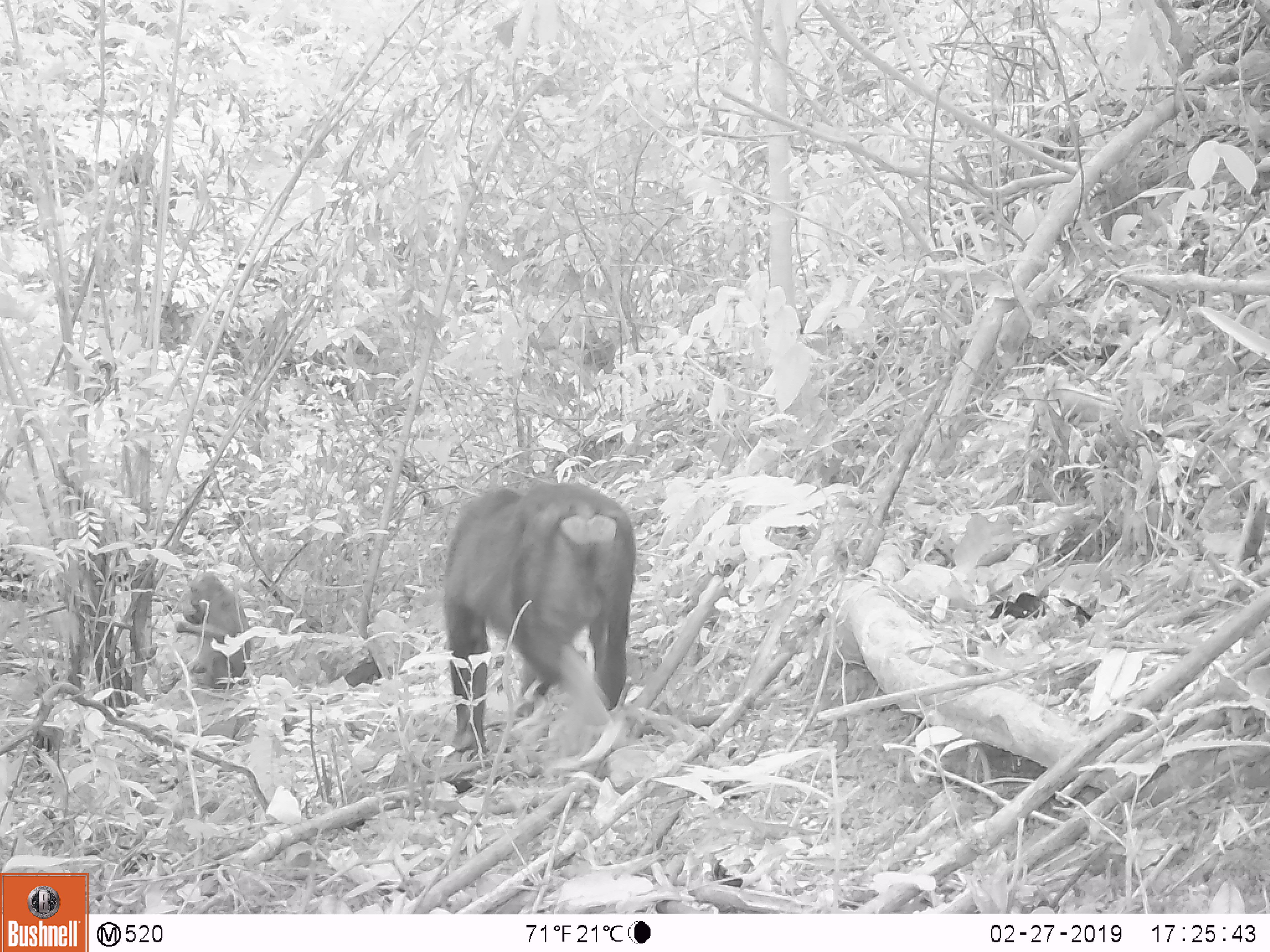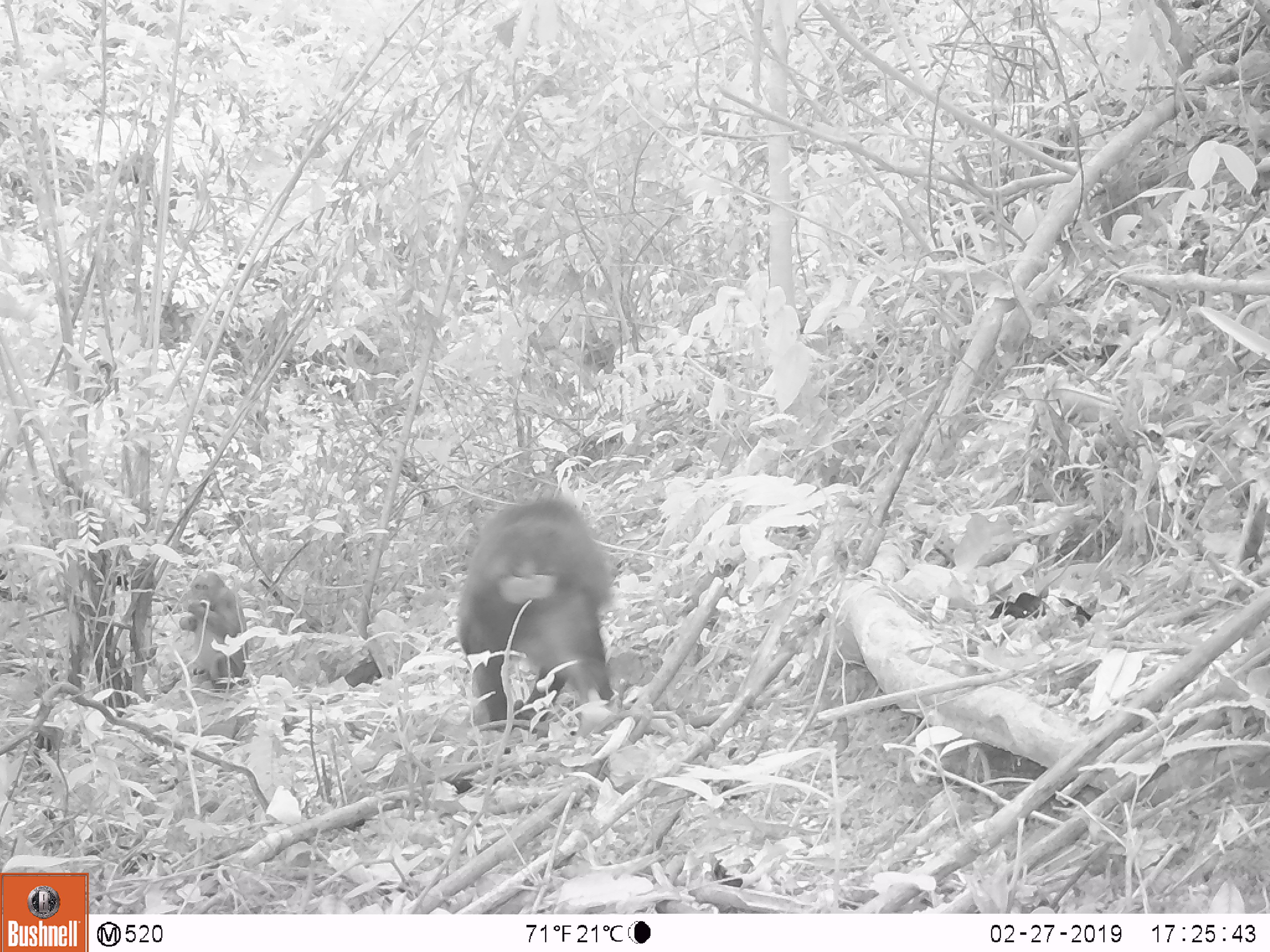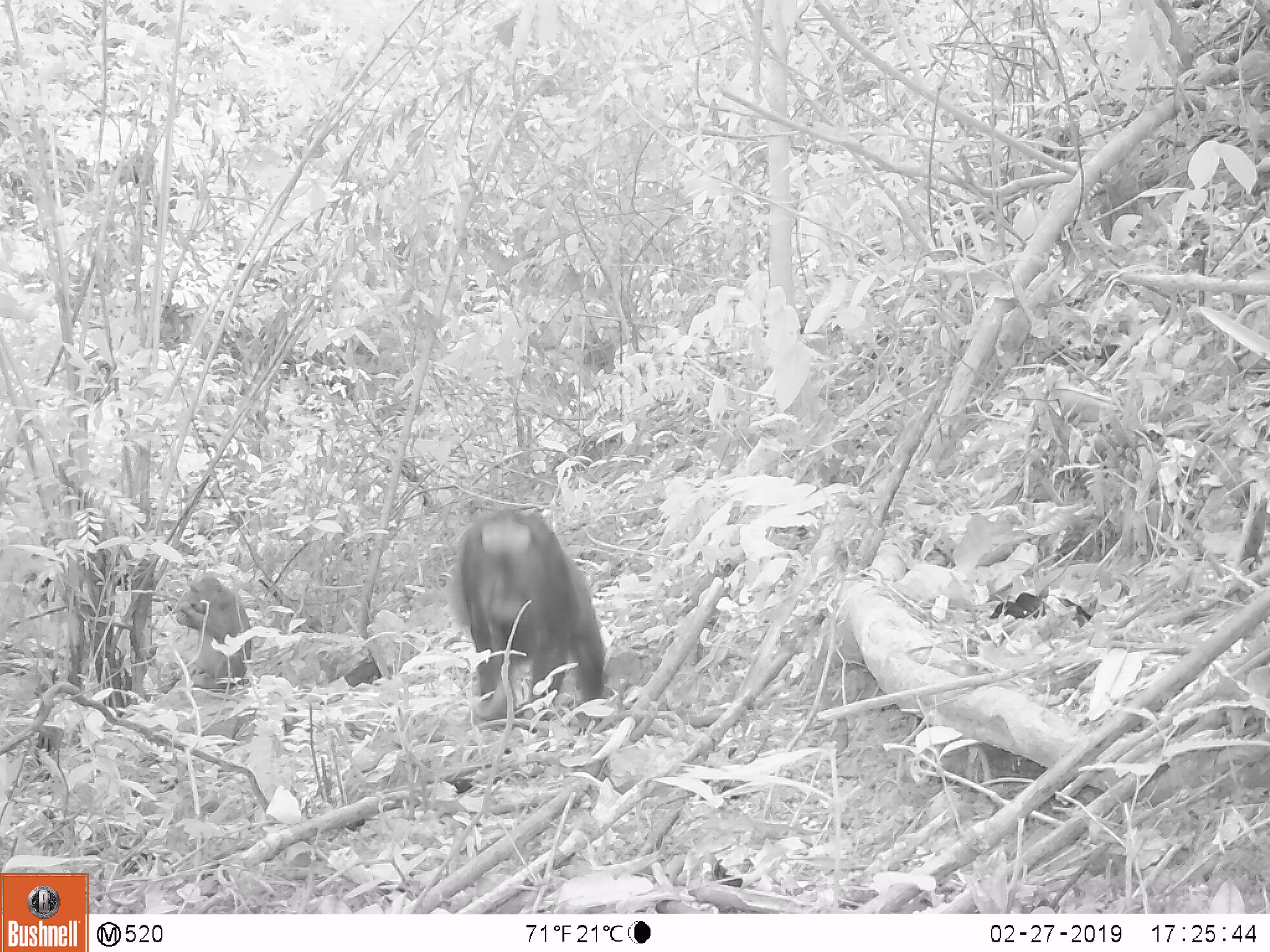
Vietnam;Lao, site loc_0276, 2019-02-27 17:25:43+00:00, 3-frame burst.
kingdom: Animalia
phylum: Chordata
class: Mammalia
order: Primates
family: Cercopithecidae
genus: Macaca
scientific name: Macaca arctoides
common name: stump-tailed macaque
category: stump tailed macaque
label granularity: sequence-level